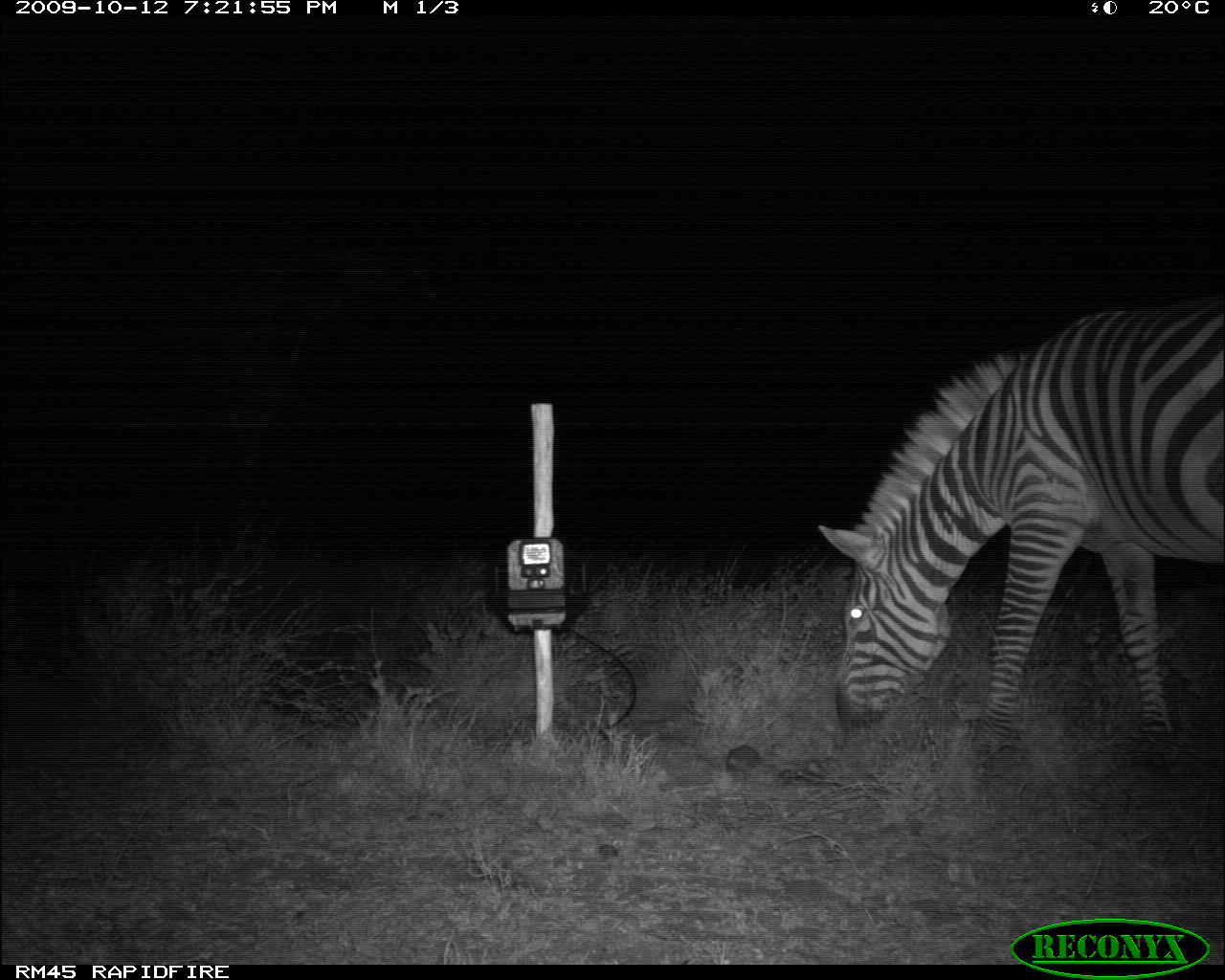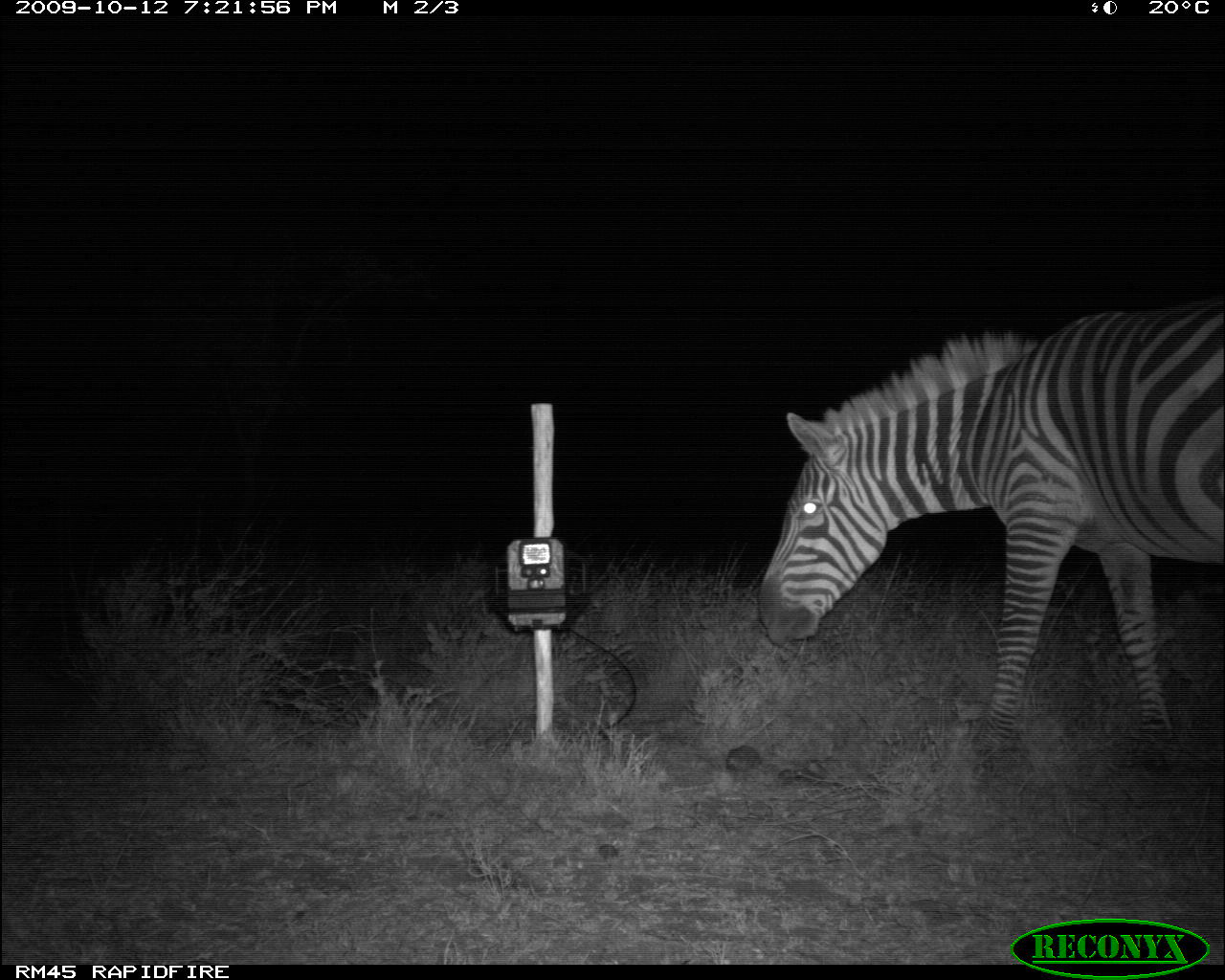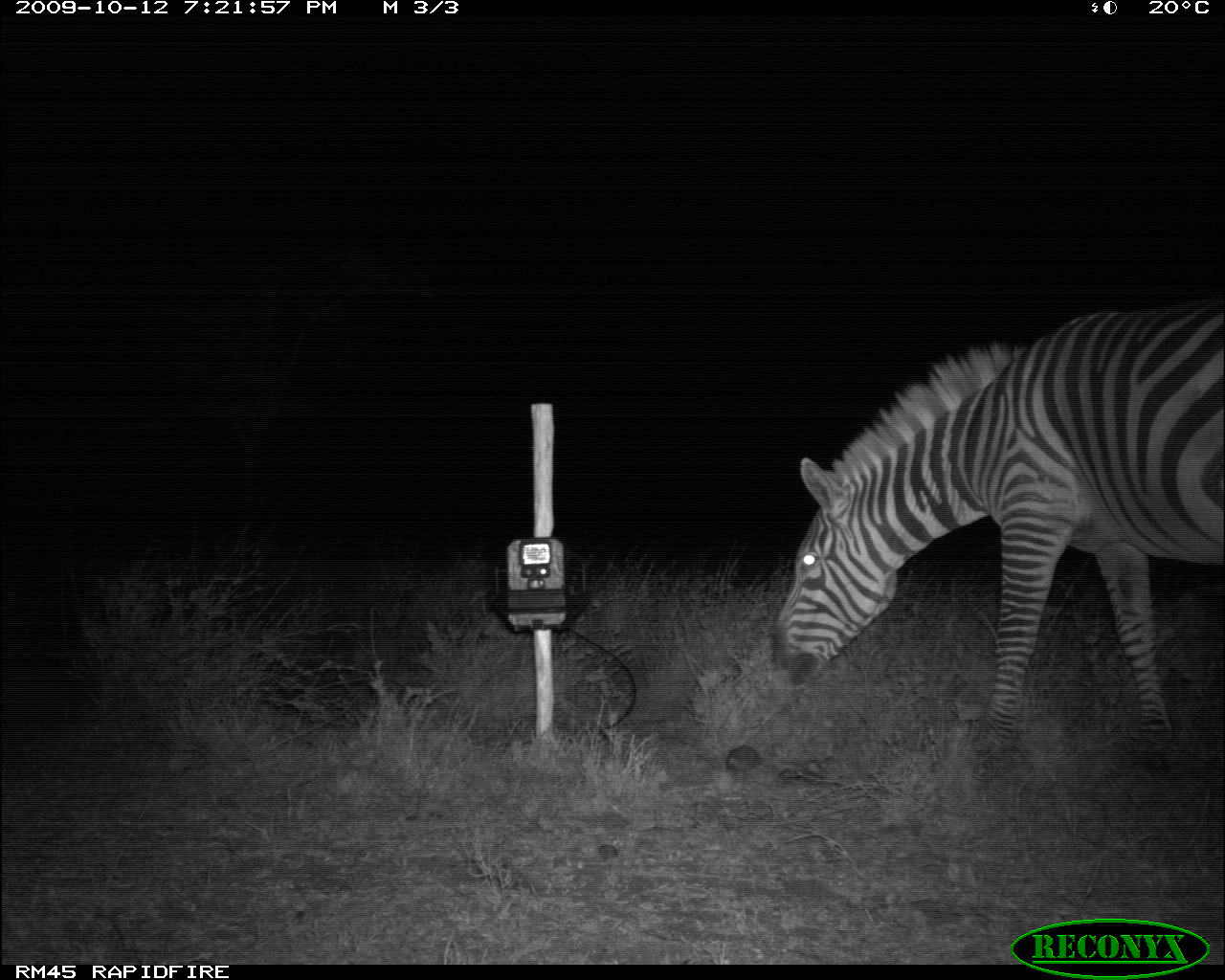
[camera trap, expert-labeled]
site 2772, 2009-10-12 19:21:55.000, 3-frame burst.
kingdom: Animalia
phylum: Chordata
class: Mammalia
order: Perissodactyla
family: Equidae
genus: Equus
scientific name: Equus quagga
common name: plains zebra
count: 1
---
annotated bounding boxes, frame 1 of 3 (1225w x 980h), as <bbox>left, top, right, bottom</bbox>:
equus quagga: <bbox>805, 282, 1225, 775</bbox>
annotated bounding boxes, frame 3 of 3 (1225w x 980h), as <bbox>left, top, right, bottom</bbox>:
equus quagga: <bbox>761, 280, 1225, 783</bbox>